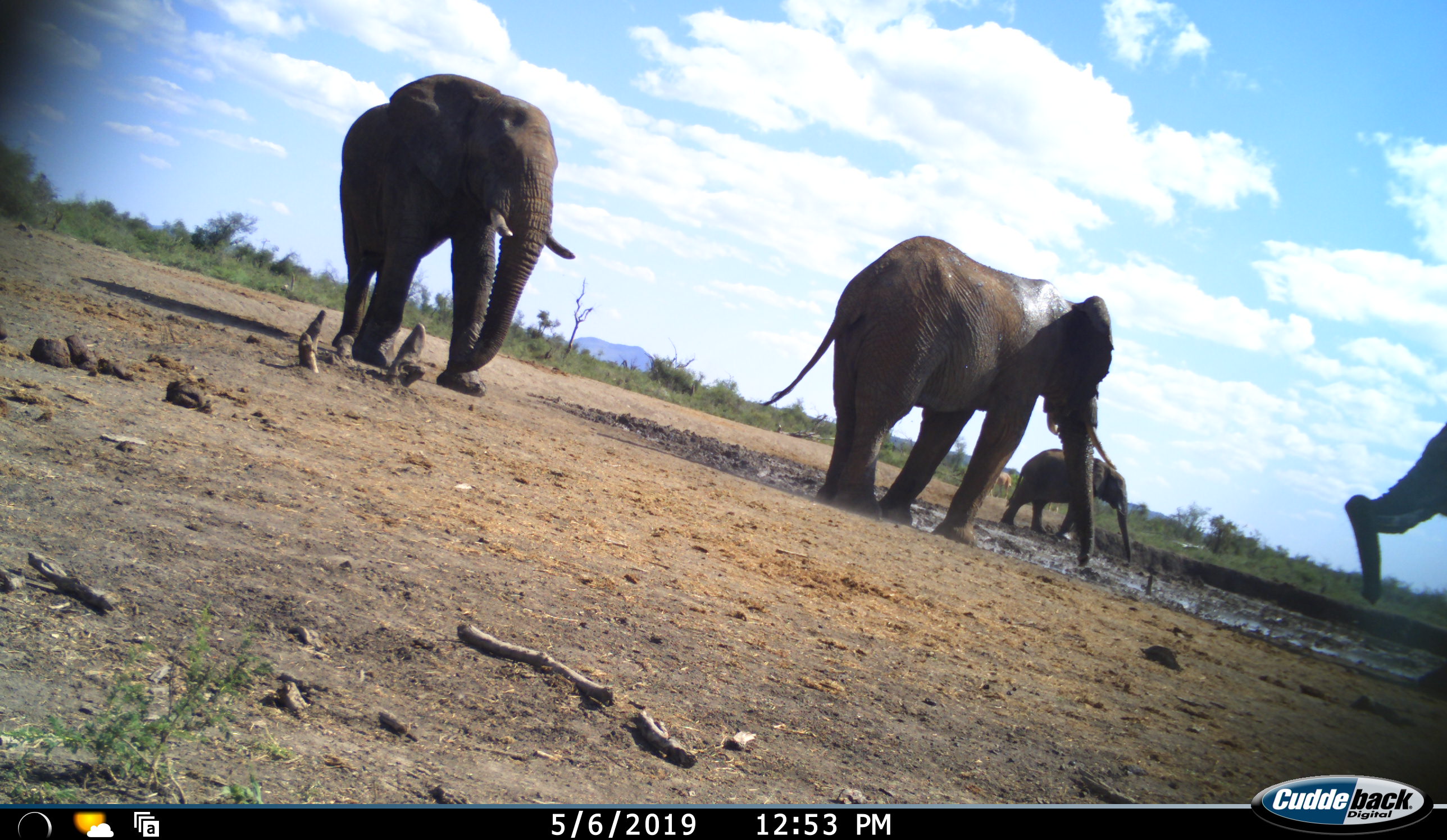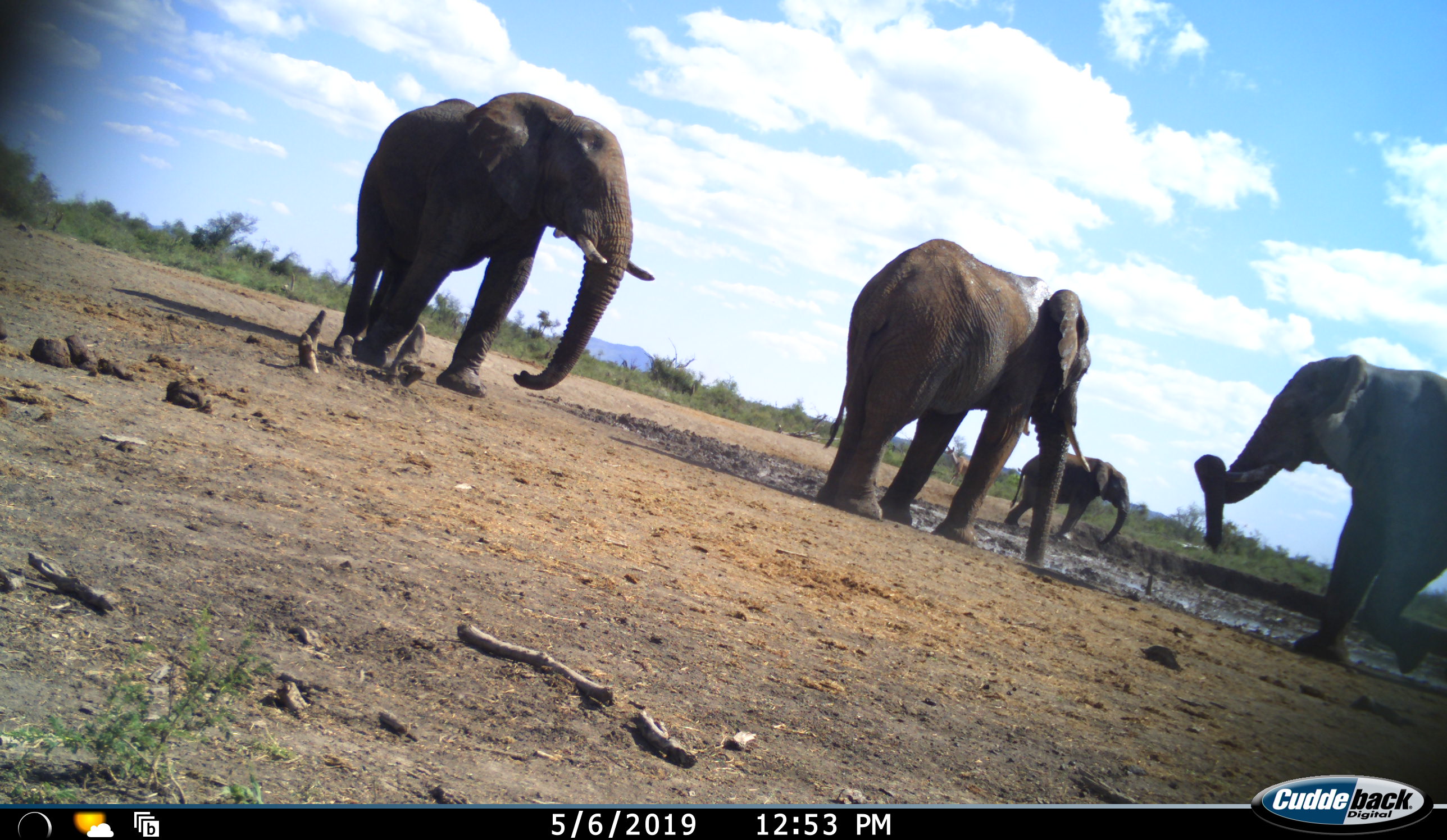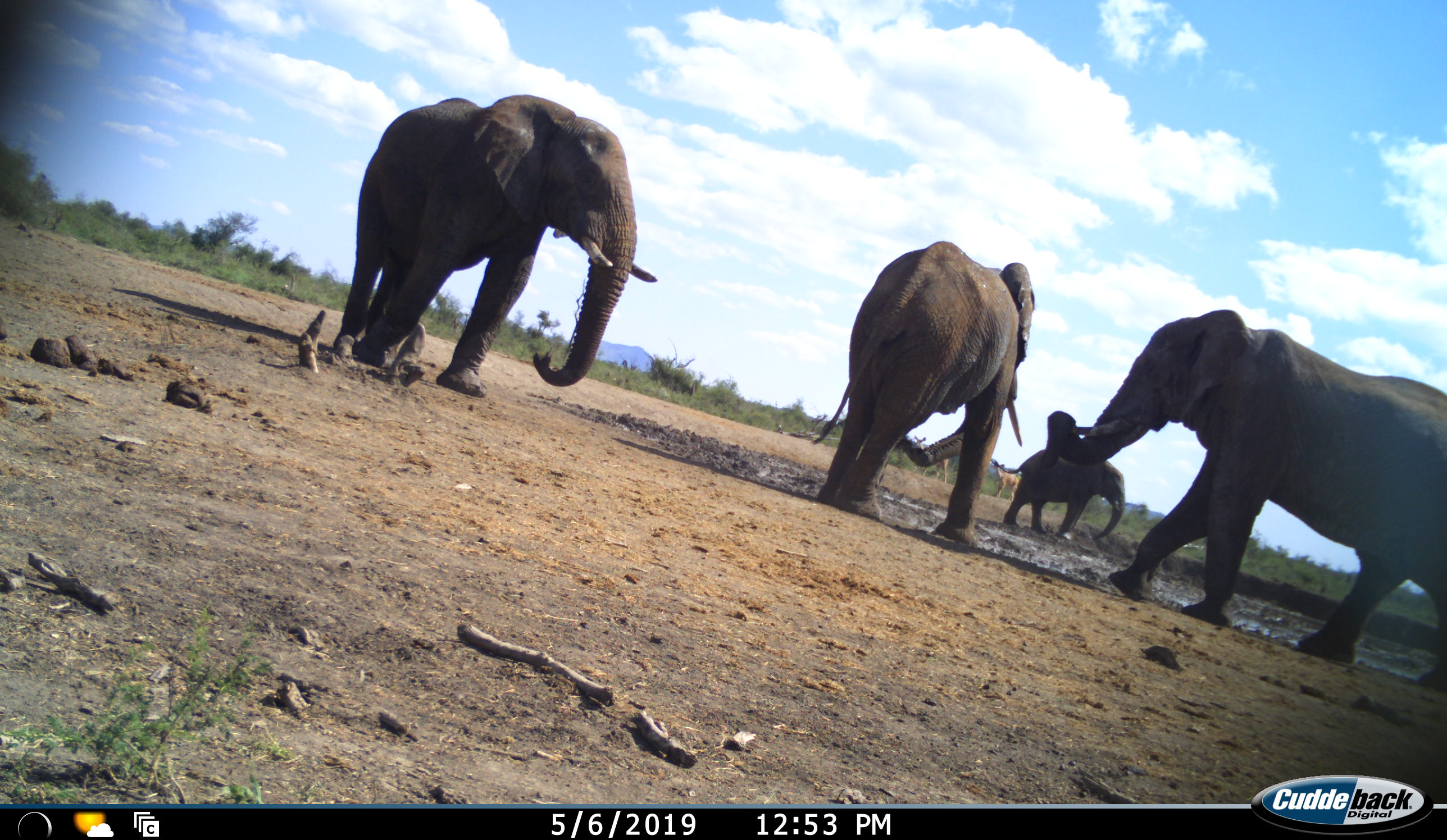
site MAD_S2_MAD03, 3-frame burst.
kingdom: Animalia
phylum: Chordata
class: Mammalia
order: Proboscidea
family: Elephantidae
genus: Loxodonta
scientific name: Loxodonta africana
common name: african bush elephant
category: elephant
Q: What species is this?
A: Elephant (african bush elephant) (Loxodonta africana).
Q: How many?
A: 4.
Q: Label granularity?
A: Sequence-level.